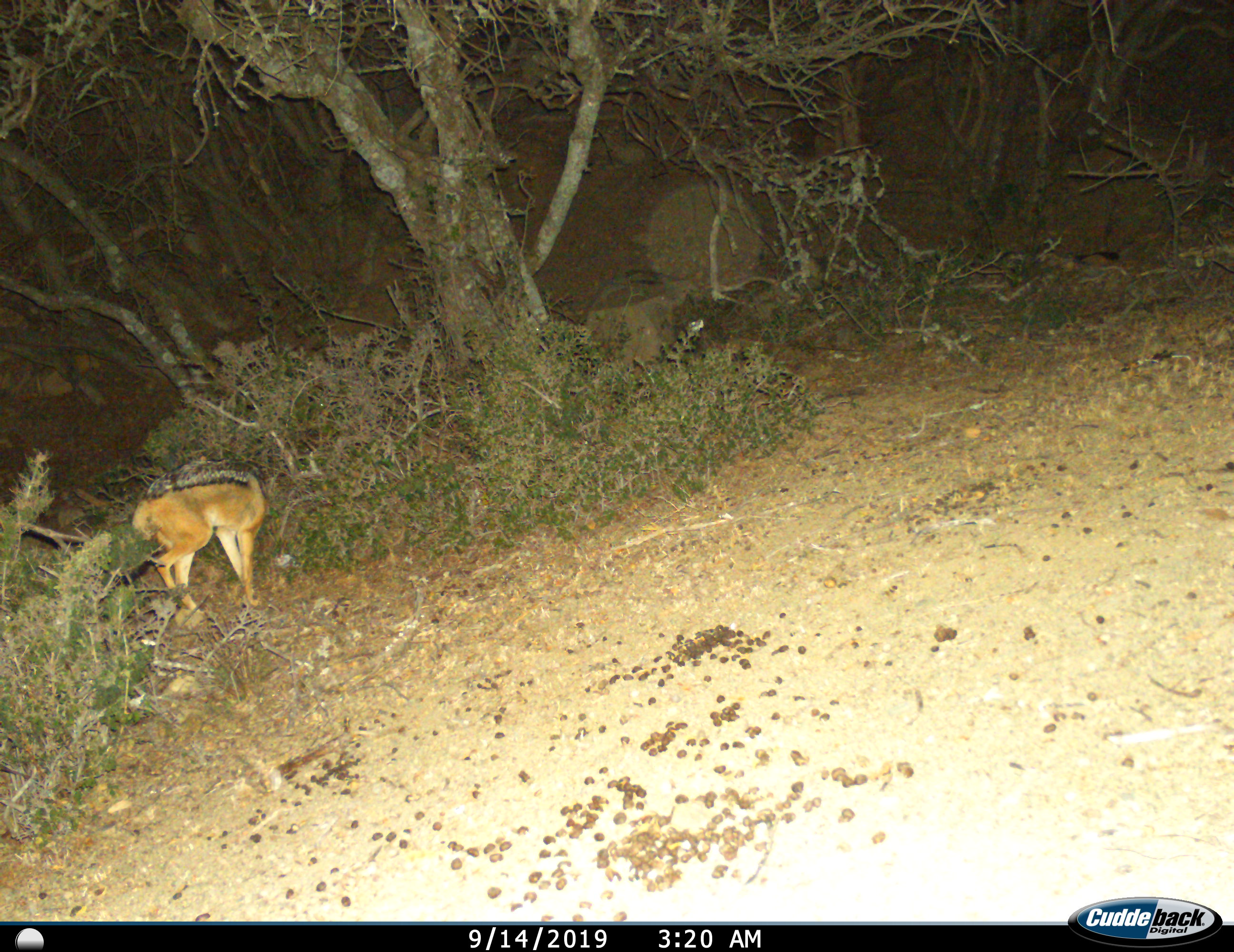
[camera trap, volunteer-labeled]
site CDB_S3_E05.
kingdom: Animalia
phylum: Chordata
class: Mammalia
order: Carnivora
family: Canidae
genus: Lupulella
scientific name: Lupulella mesomelas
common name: black-backed jackal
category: jackalblackbacked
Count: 1.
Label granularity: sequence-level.